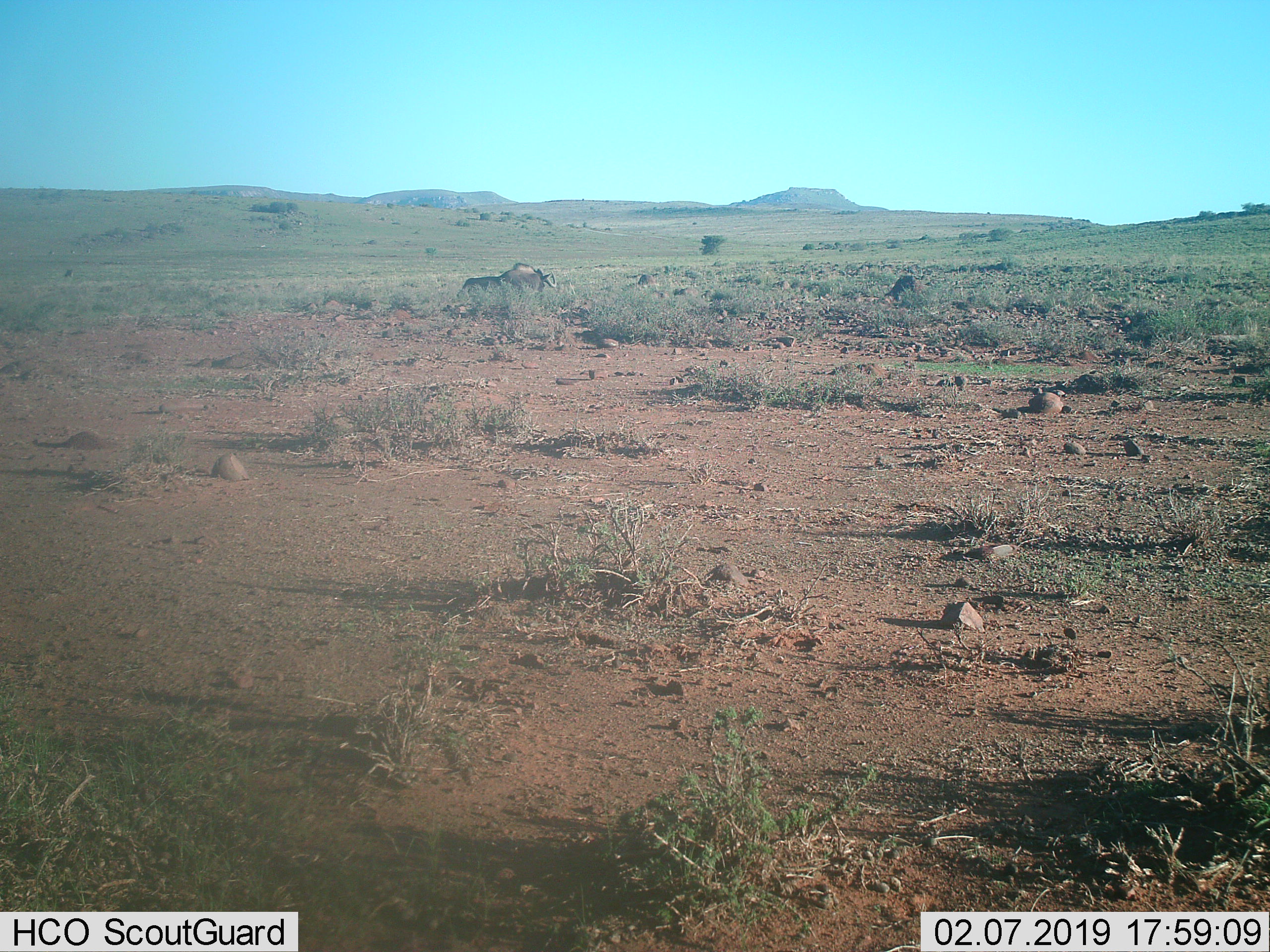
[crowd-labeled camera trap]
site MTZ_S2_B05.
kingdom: Animalia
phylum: Chordata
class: Mammalia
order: Artiodactyla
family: Bovidae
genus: Connochaetes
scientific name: Connochaetes gnou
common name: black wildebeest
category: wildebeestblack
Wildebeestblack (black wildebeest) (Connochaetes gnou), count 1. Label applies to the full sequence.